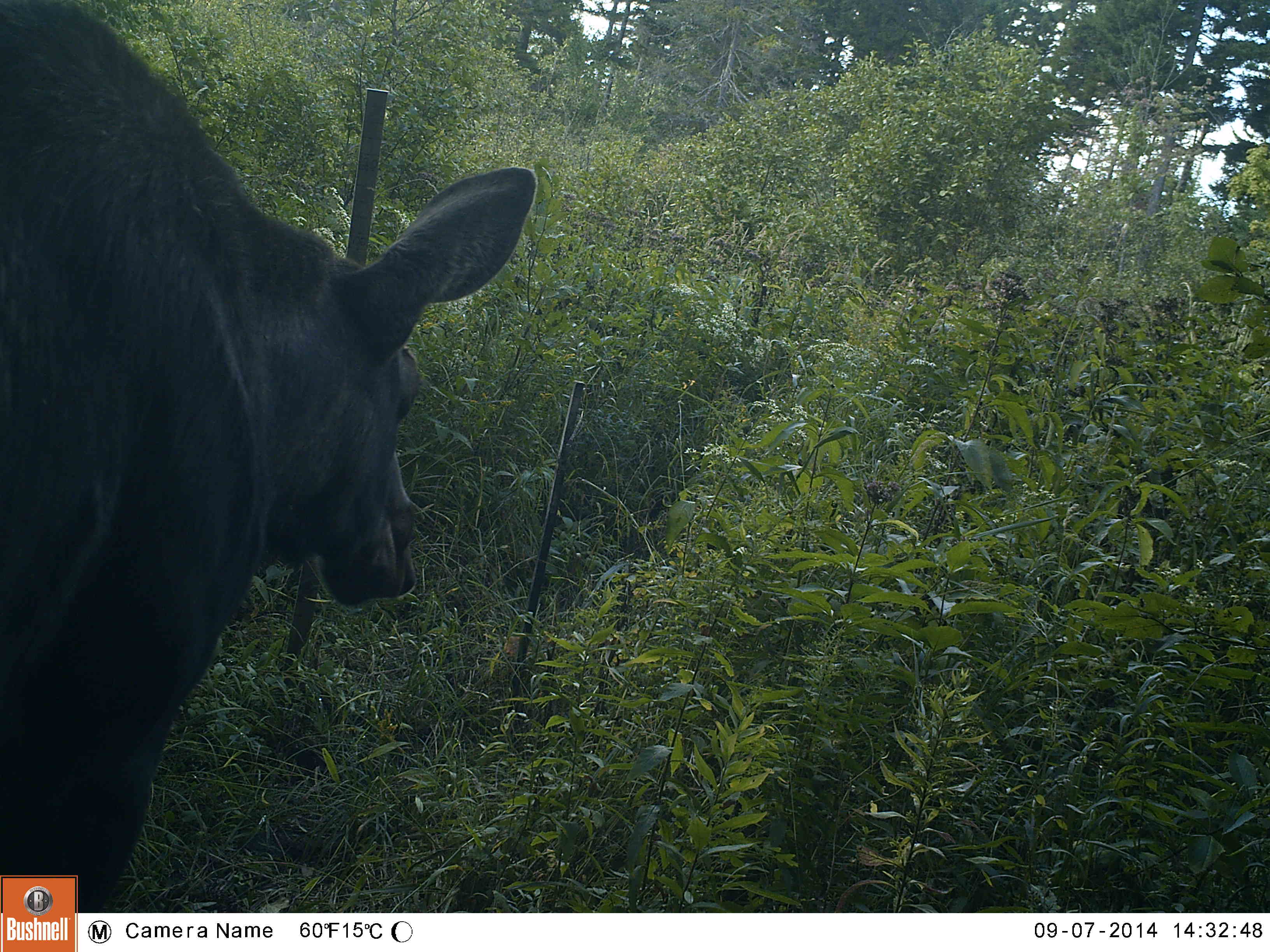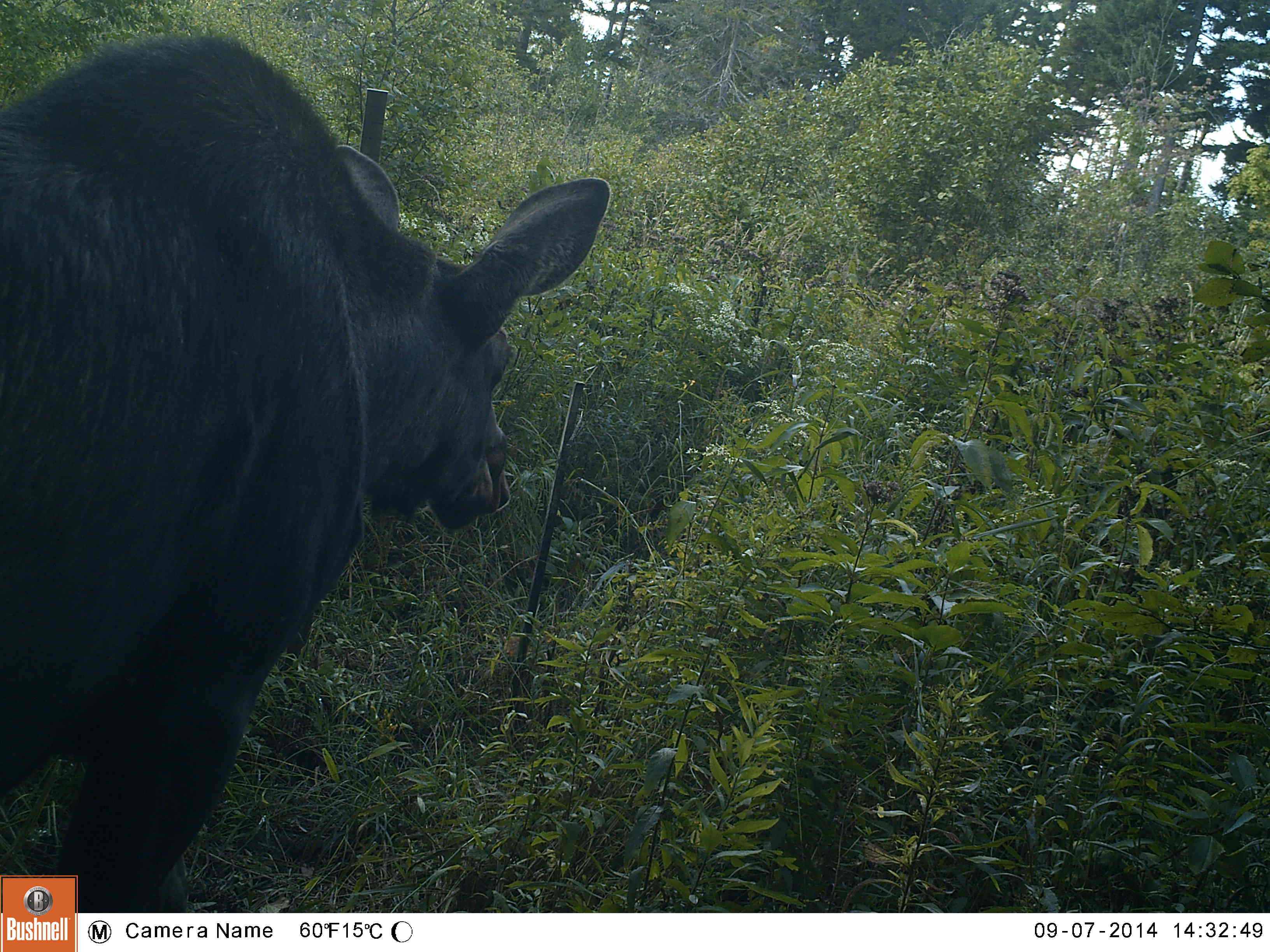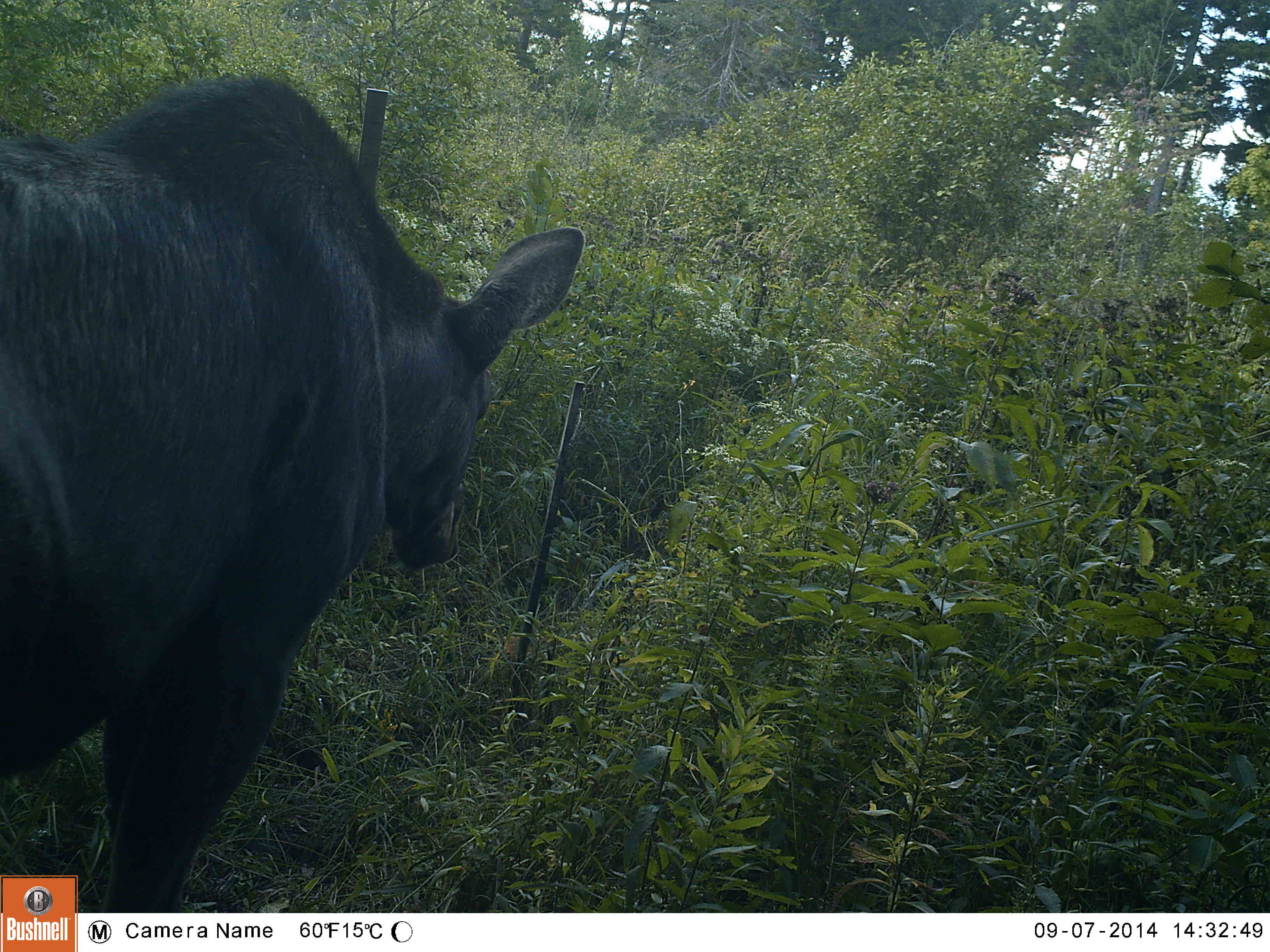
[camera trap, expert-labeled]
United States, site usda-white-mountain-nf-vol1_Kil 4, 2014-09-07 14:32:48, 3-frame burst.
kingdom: Animalia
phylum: Chordata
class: Mammalia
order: Artiodactyla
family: Cervidae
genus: Alces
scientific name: Alces alces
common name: moose